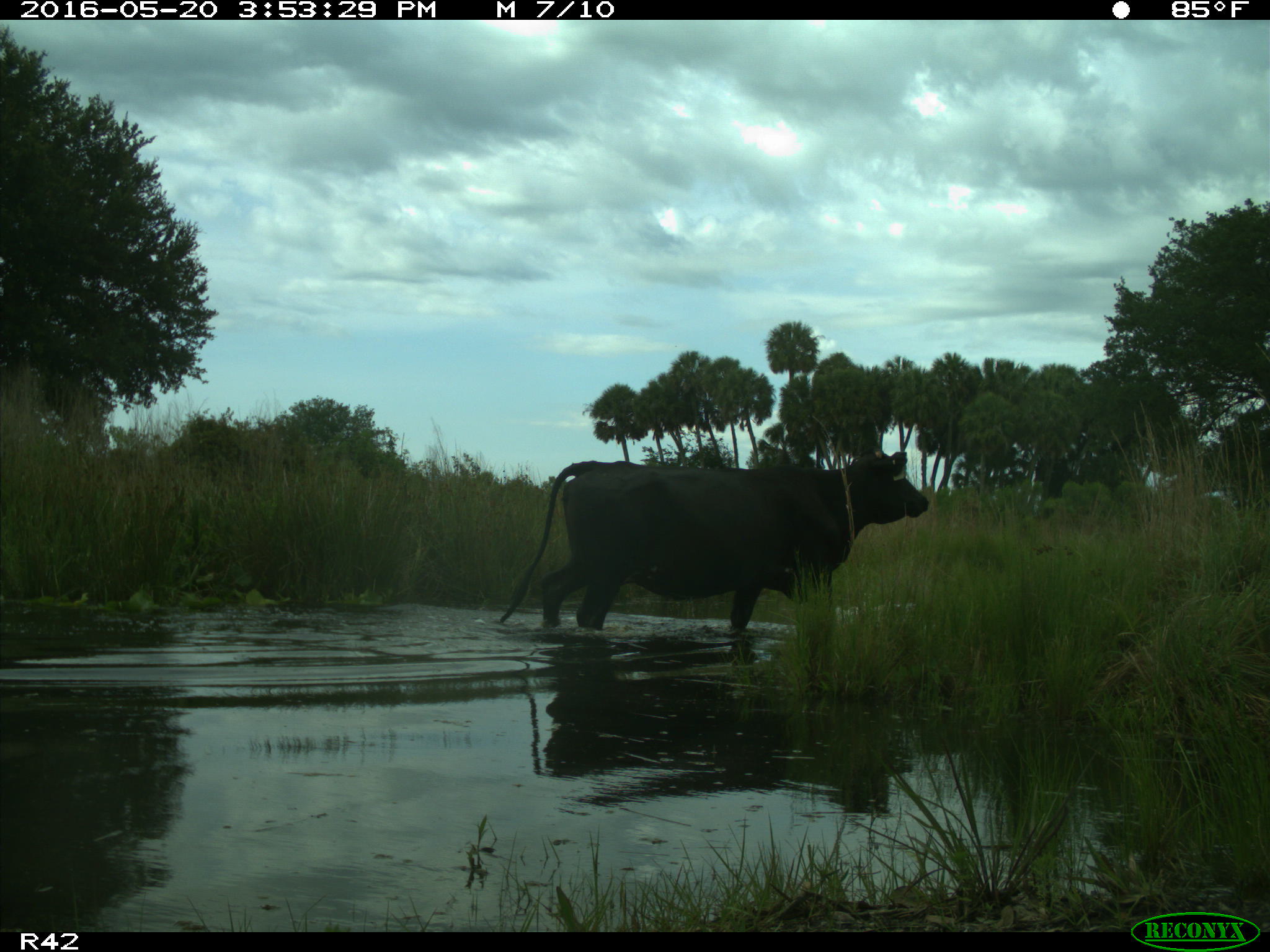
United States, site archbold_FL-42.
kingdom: Animalia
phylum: Chordata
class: Mammalia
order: Artiodactyla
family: Bovidae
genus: Bos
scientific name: Bos taurus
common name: domestic cow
Bos taurus (domestic cow).